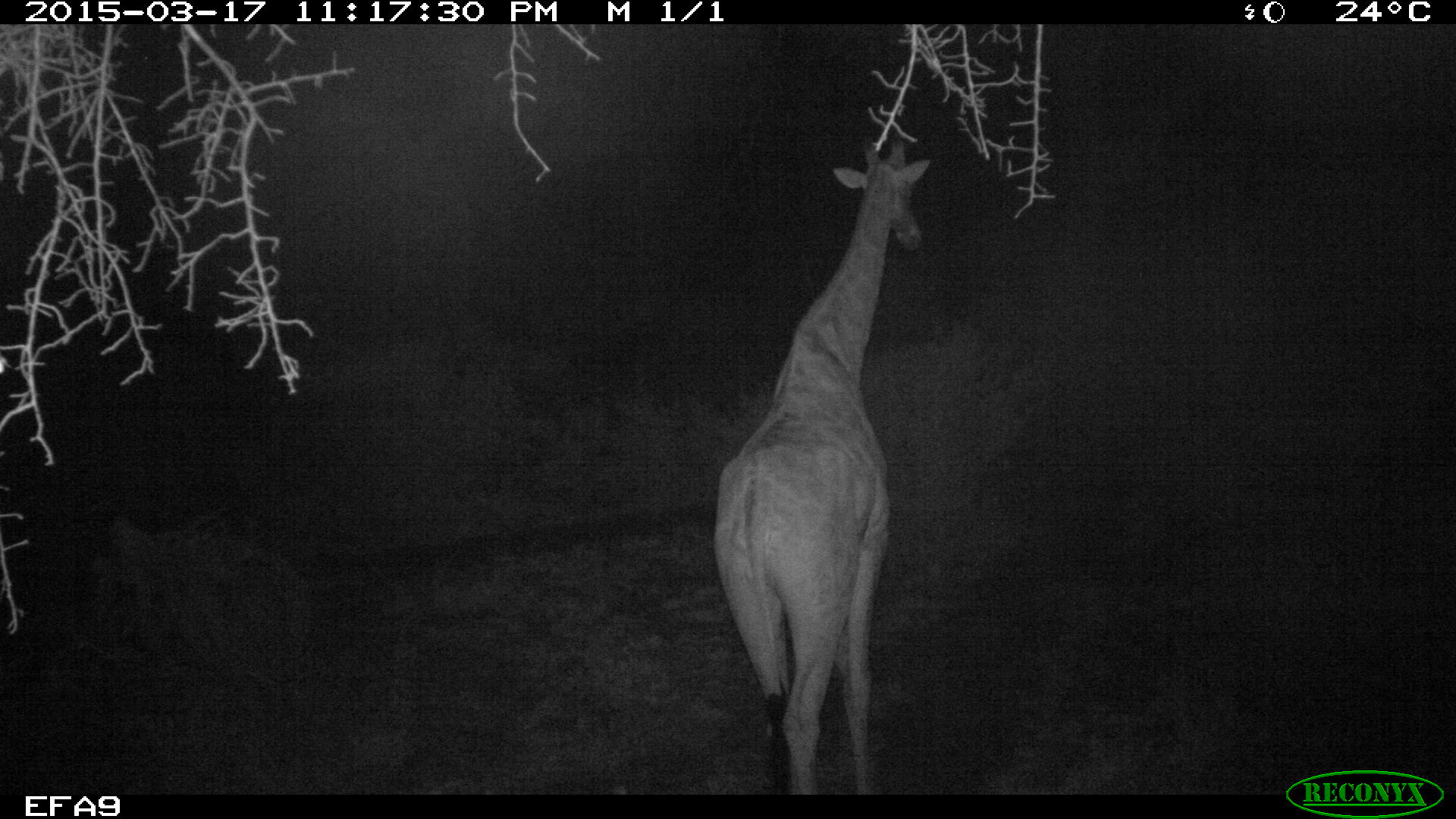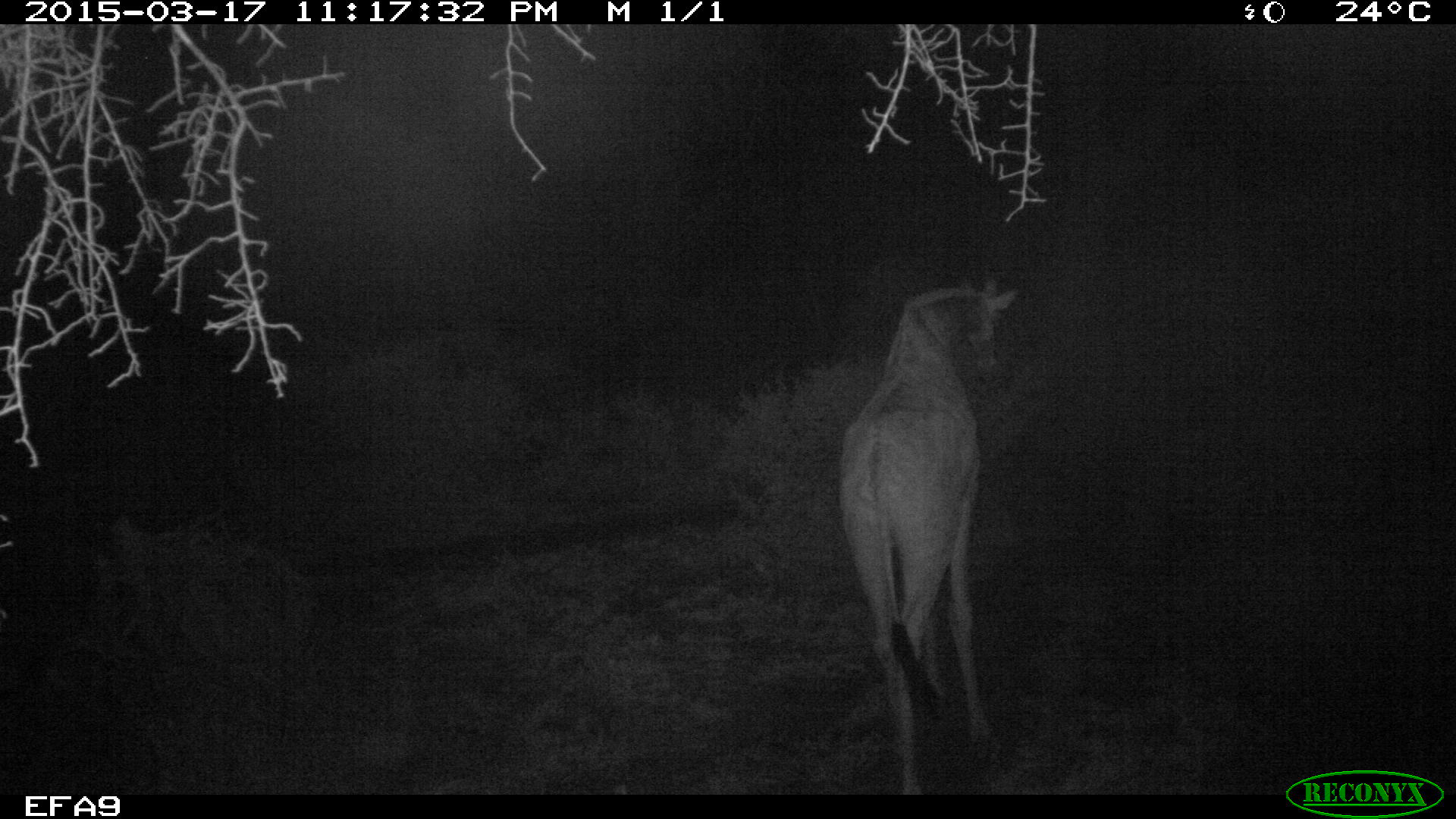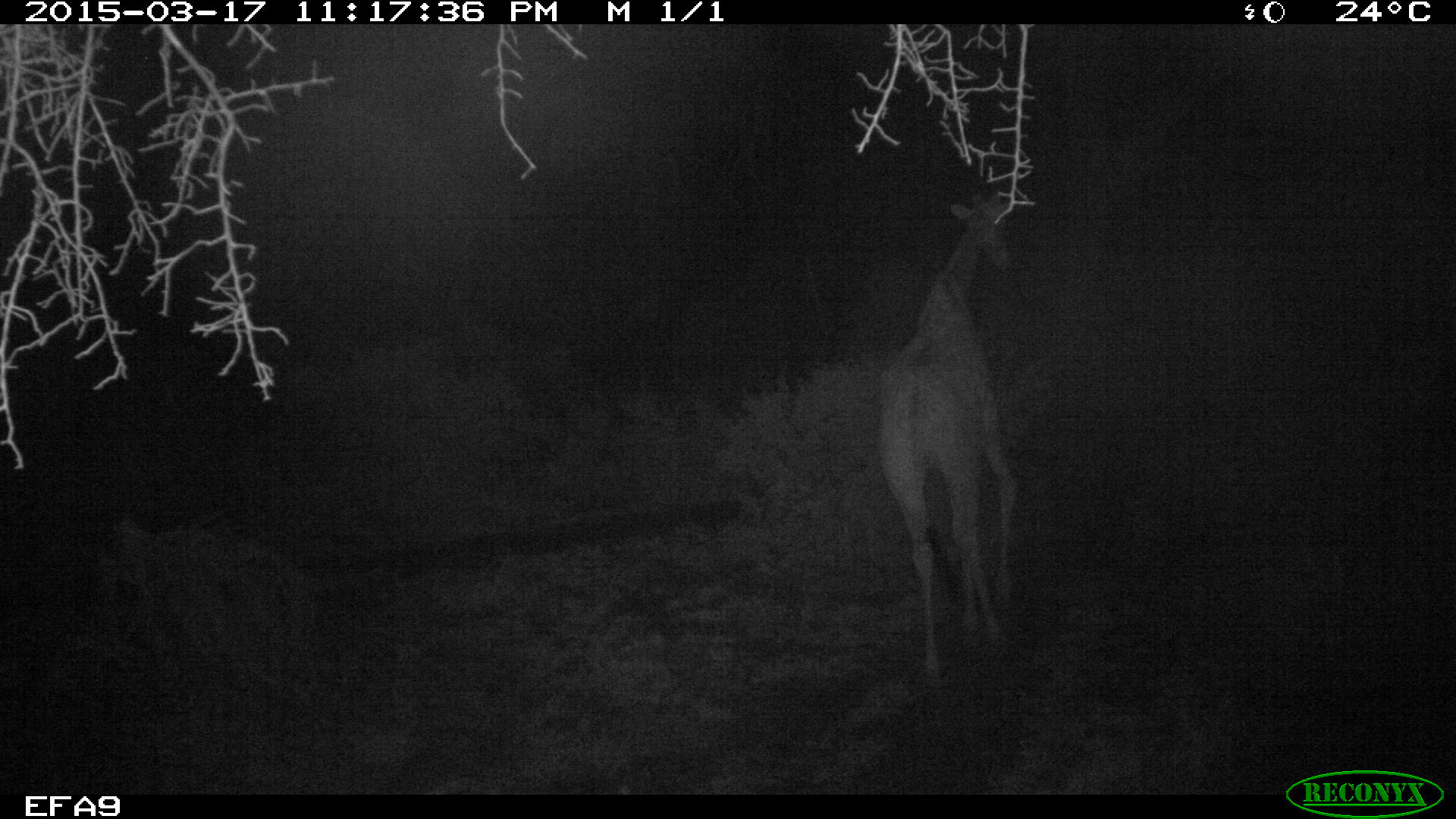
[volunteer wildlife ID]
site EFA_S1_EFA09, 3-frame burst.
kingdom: Animalia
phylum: Chordata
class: Mammalia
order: Artiodactyla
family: Giraffidae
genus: Giraffa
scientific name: Giraffa camelopardalis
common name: giraffe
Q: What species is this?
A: Giraffe (Giraffa camelopardalis).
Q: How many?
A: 1.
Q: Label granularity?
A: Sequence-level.